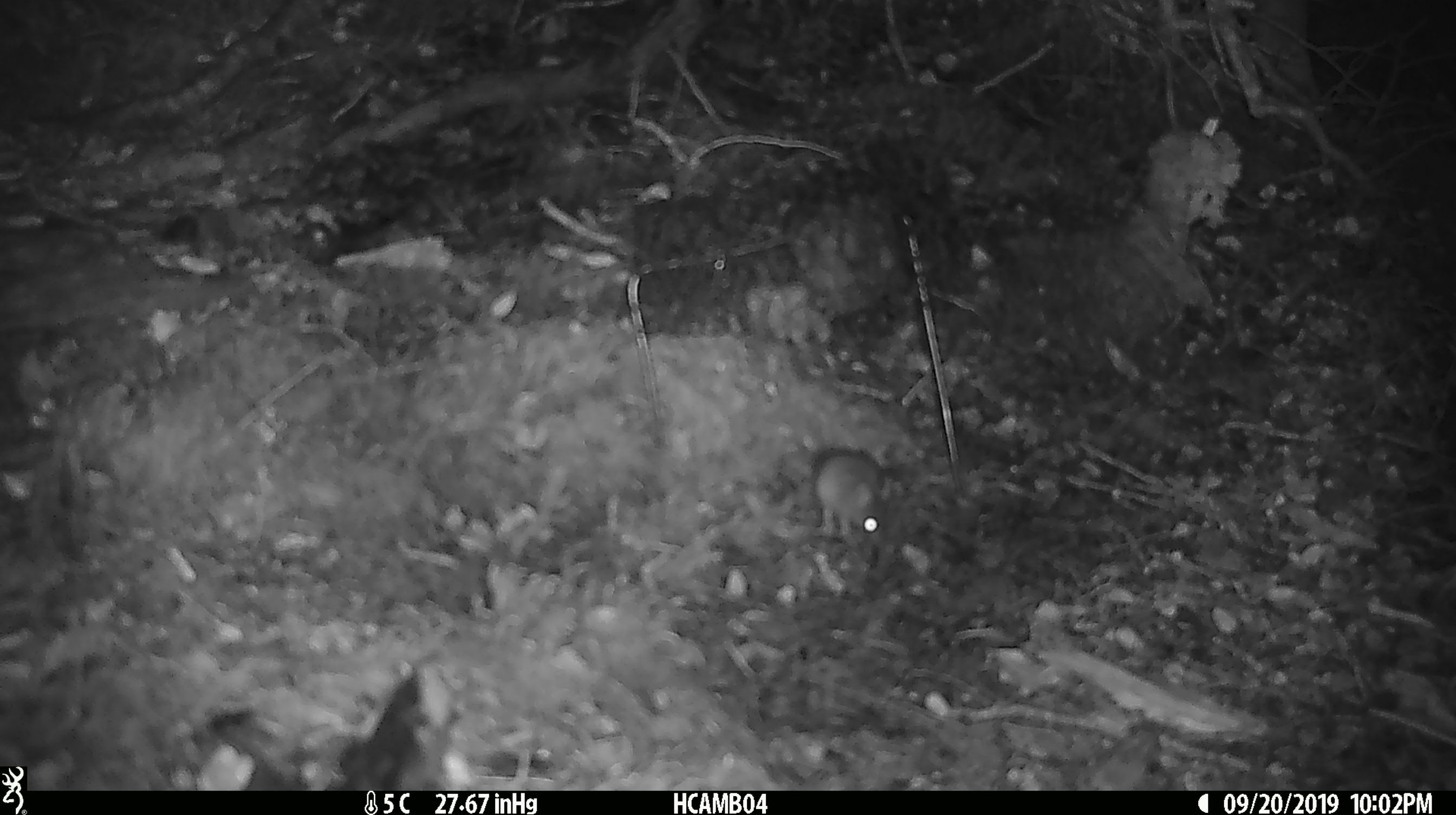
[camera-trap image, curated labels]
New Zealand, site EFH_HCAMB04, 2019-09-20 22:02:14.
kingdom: Animalia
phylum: Chordata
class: Mammalia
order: Rodentia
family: Muridae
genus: Mus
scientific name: Mus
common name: mouse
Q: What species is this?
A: Mouse (Mus).